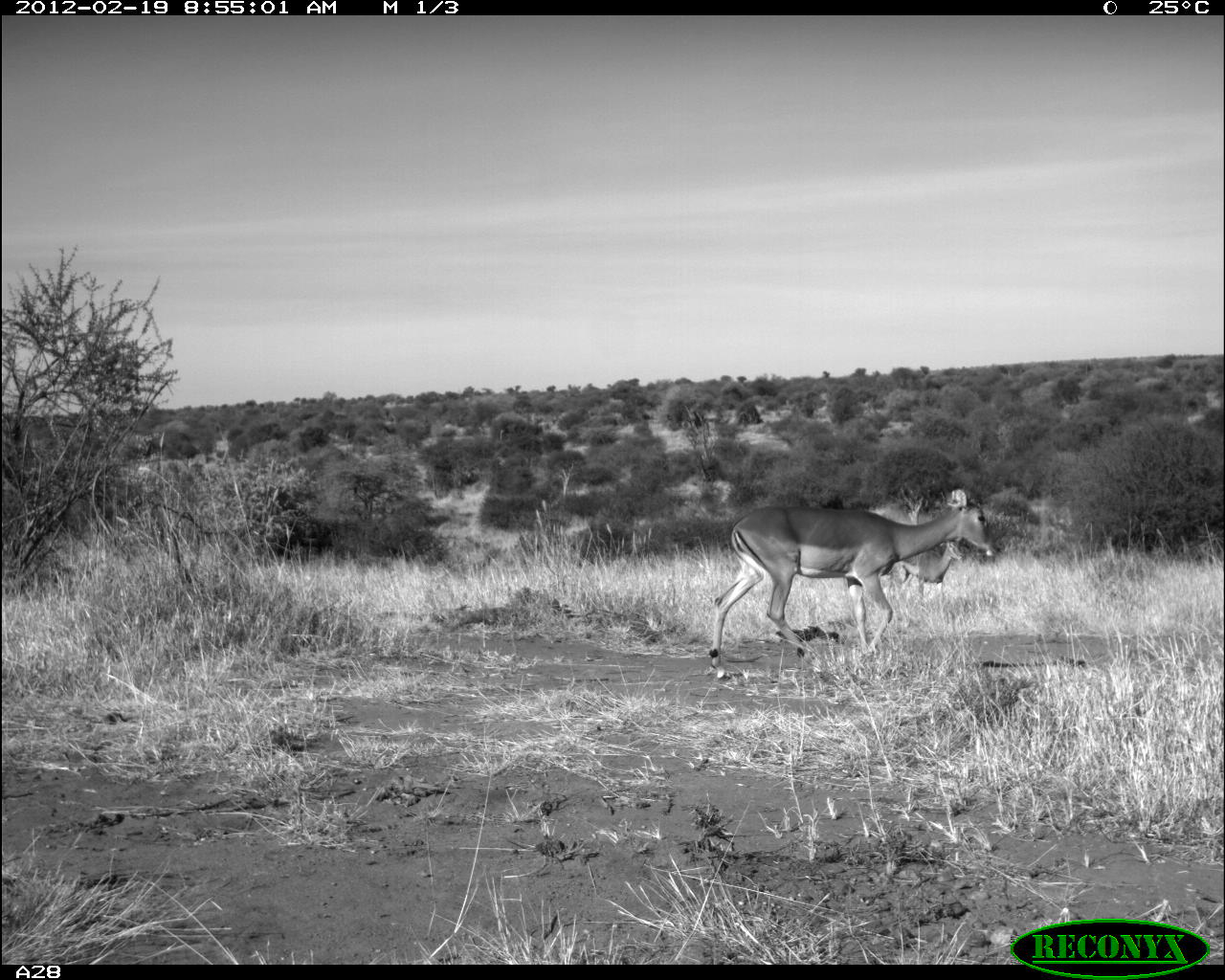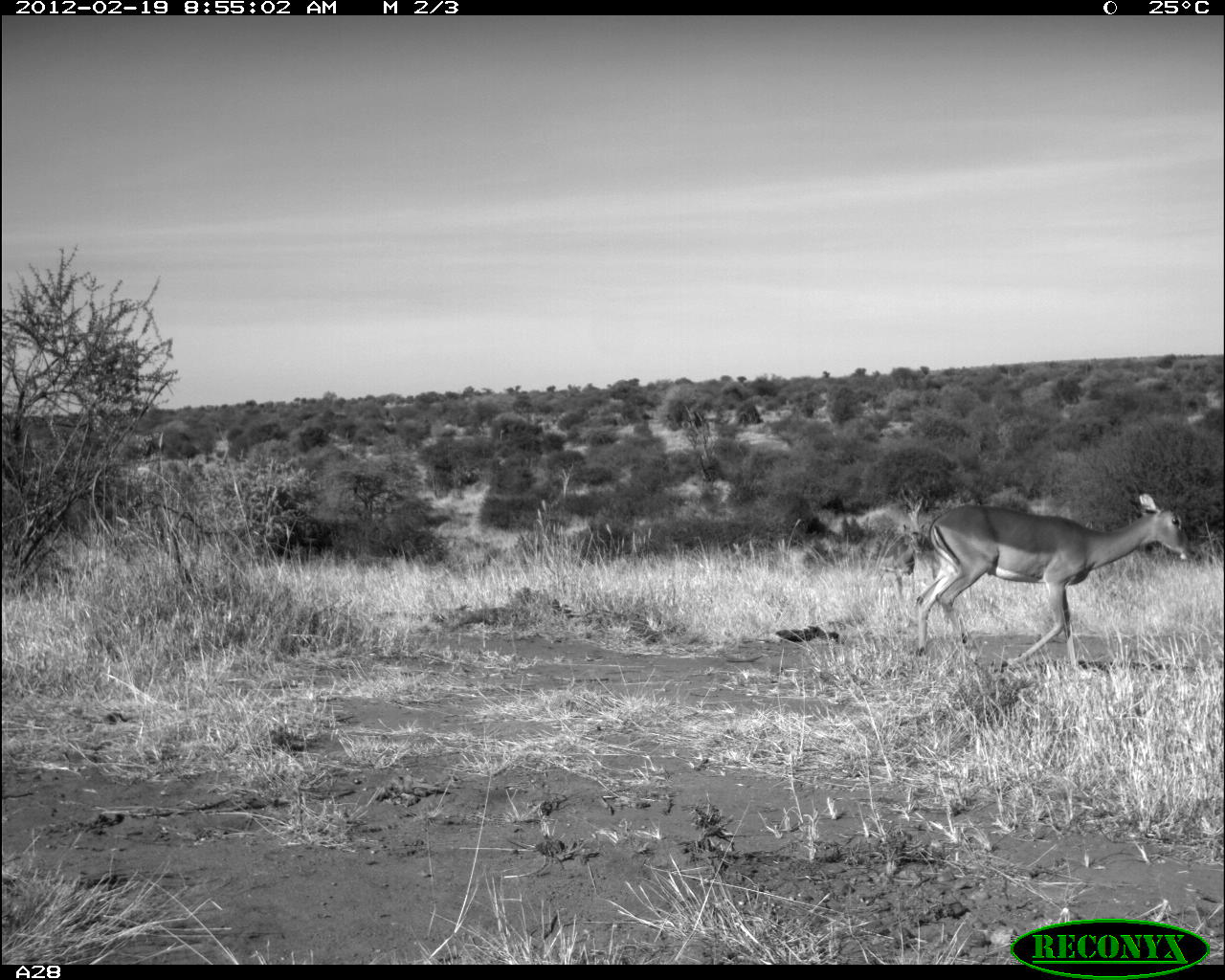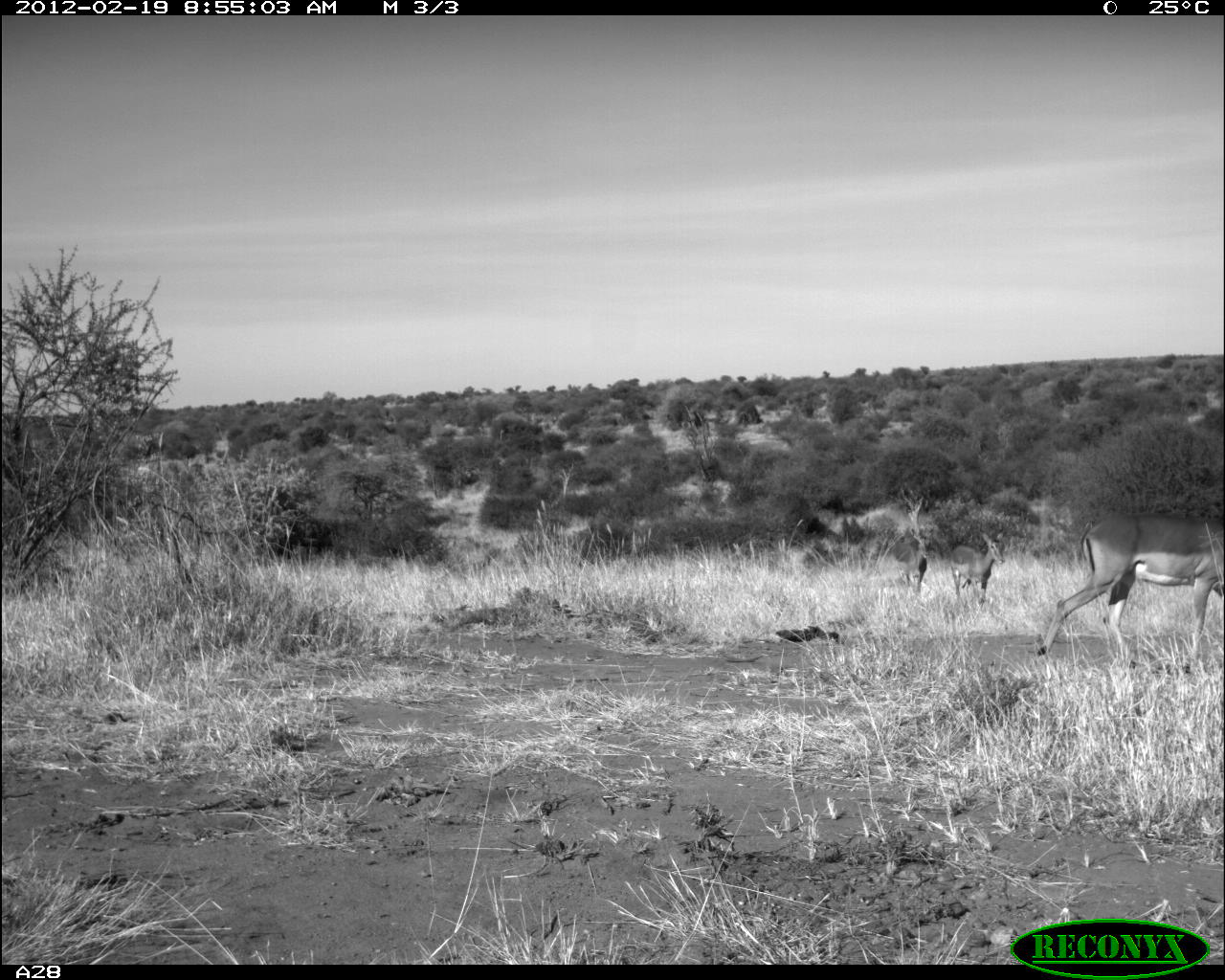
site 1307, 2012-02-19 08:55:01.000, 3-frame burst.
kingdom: Animalia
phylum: Chordata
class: Mammalia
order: Artiodactyla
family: Bovidae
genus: Aepyceros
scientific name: Aepyceros melampus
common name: impala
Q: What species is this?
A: Aepyceros melampus (impala).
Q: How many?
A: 2.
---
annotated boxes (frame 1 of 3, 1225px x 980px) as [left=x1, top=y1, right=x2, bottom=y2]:
aepyceros melampus: [left=708, top=485, right=1002, bottom=680]; [left=886, top=540, right=963, bottom=603]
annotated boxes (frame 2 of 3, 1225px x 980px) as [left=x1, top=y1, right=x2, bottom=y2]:
aepyceros melampus: [left=912, top=493, right=1195, bottom=671]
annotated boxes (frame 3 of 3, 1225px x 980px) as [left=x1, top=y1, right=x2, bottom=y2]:
aepyceros melampus: [left=1037, top=510, right=1225, bottom=669]; [left=948, top=529, right=1006, bottom=611]